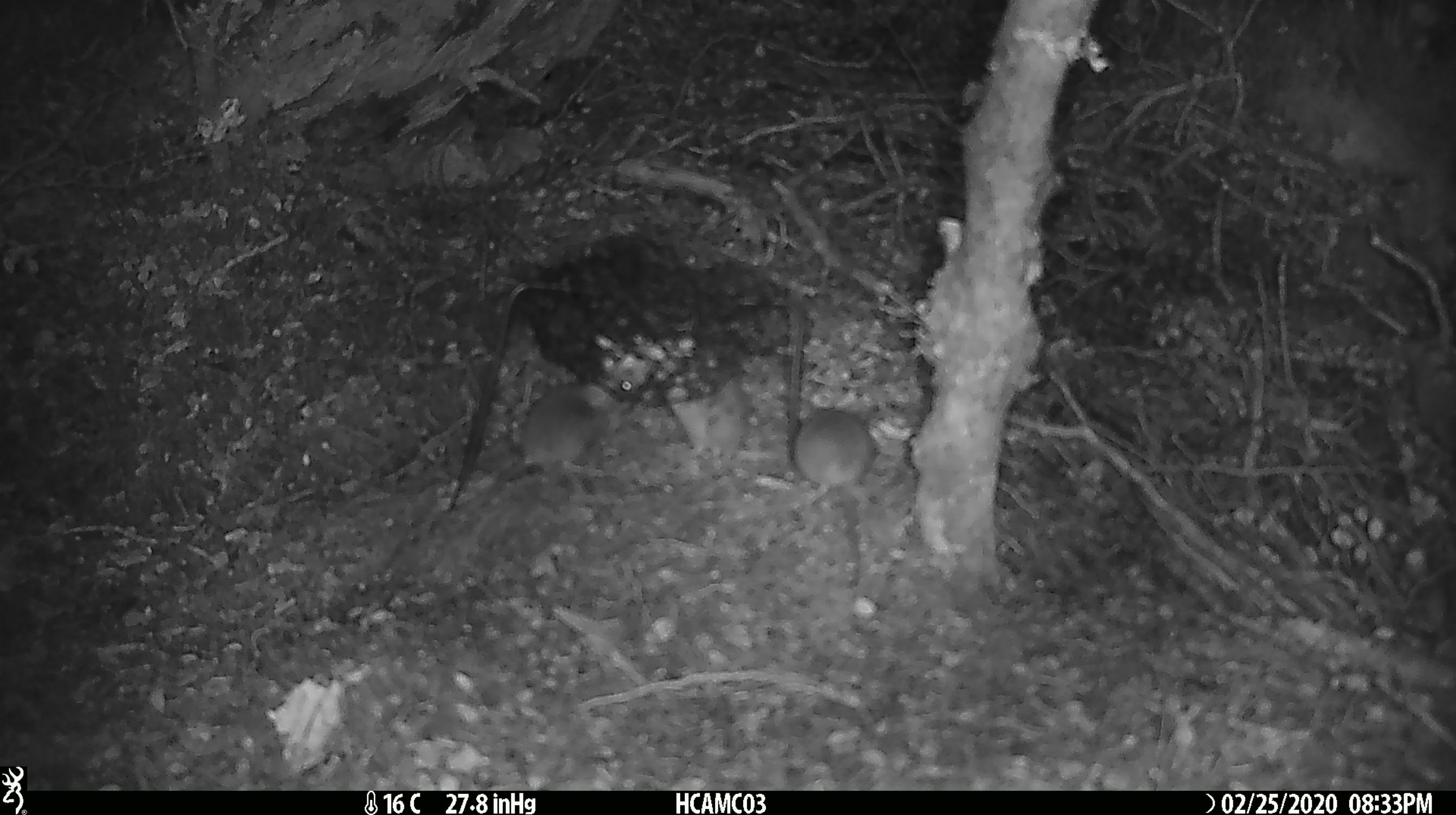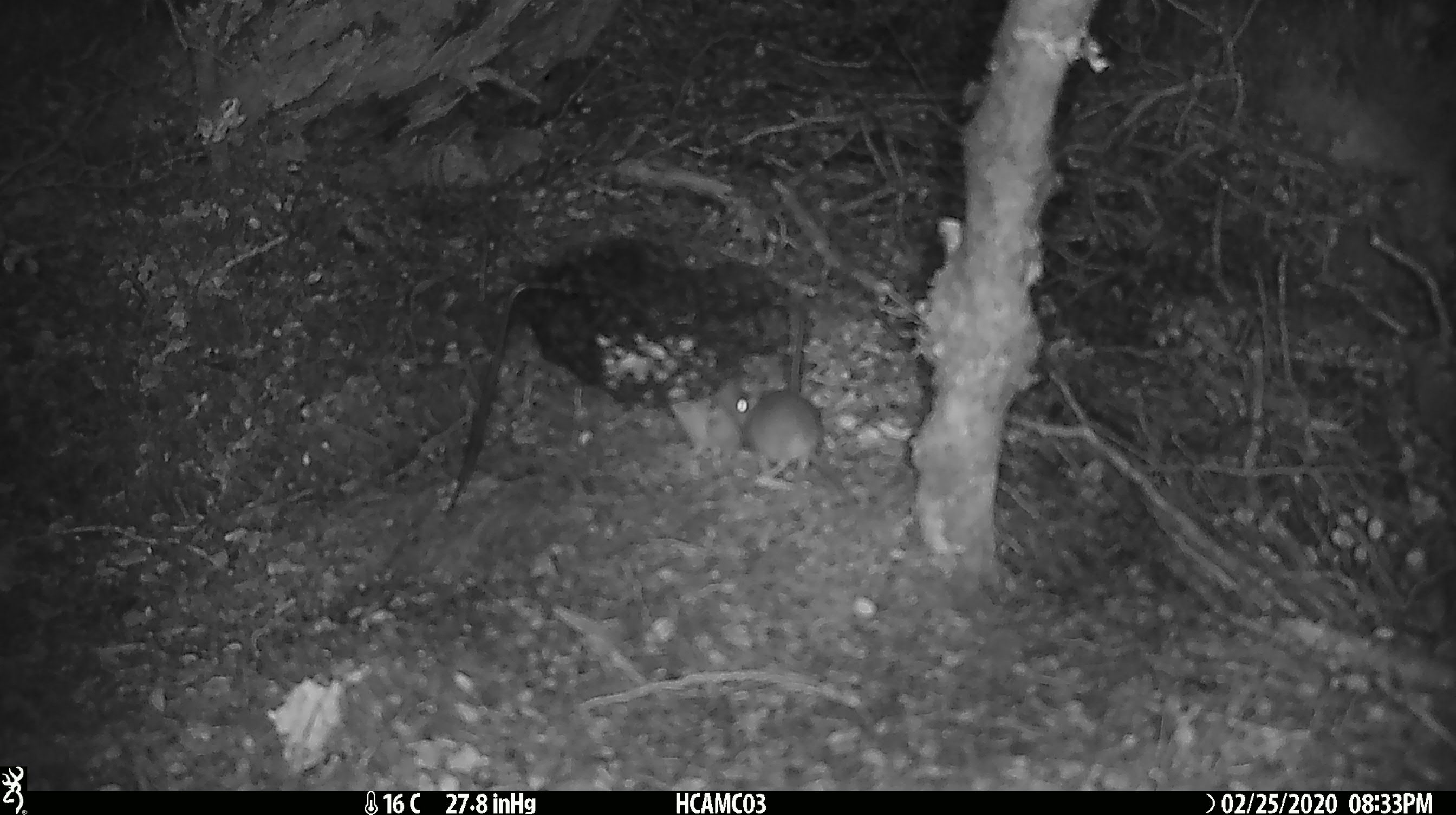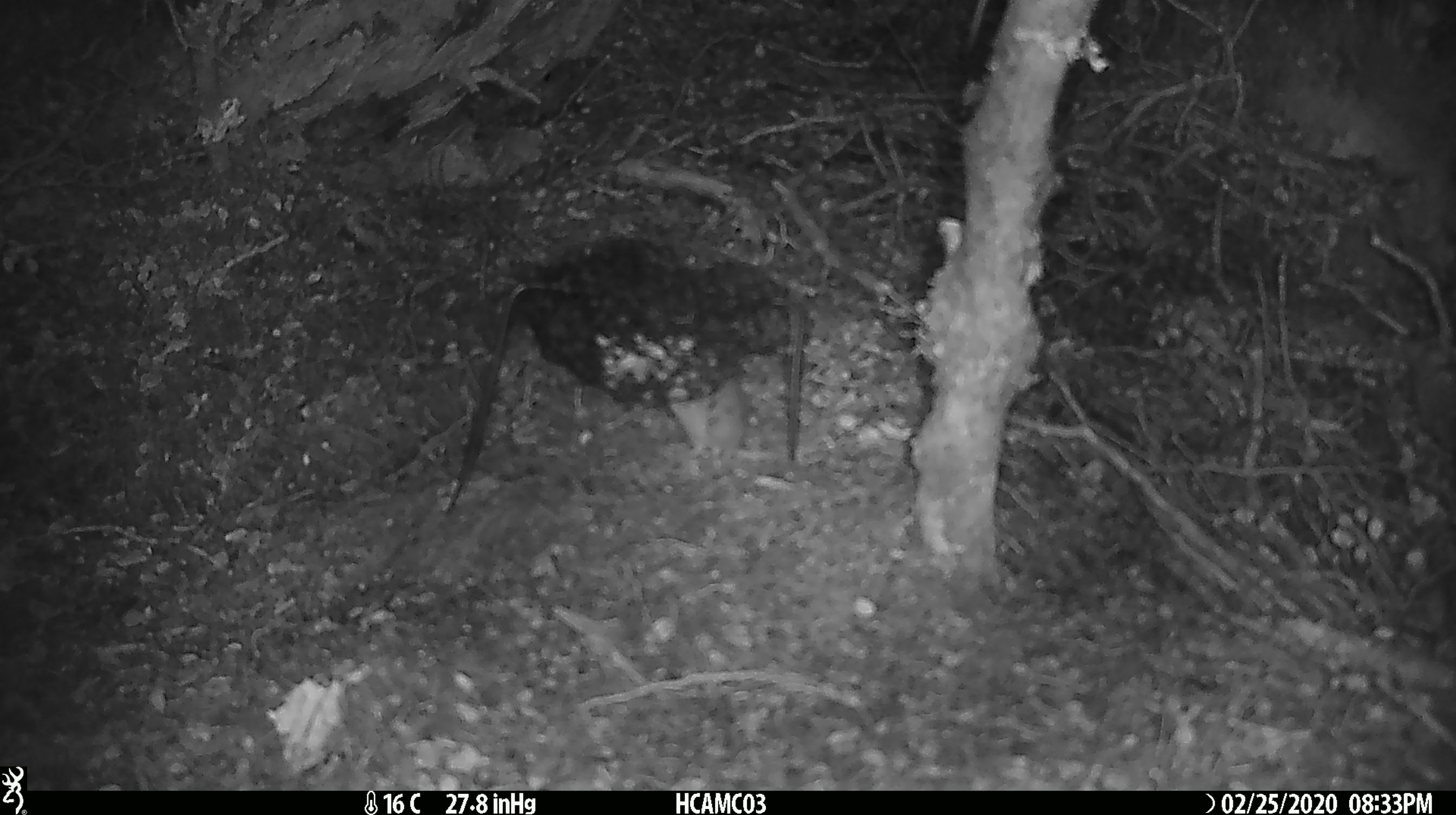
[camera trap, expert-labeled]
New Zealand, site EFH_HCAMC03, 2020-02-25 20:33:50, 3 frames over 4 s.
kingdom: Animalia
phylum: Chordata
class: Mammalia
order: Rodentia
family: Muridae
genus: Mus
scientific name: Mus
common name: mouse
Mouse (Mus).